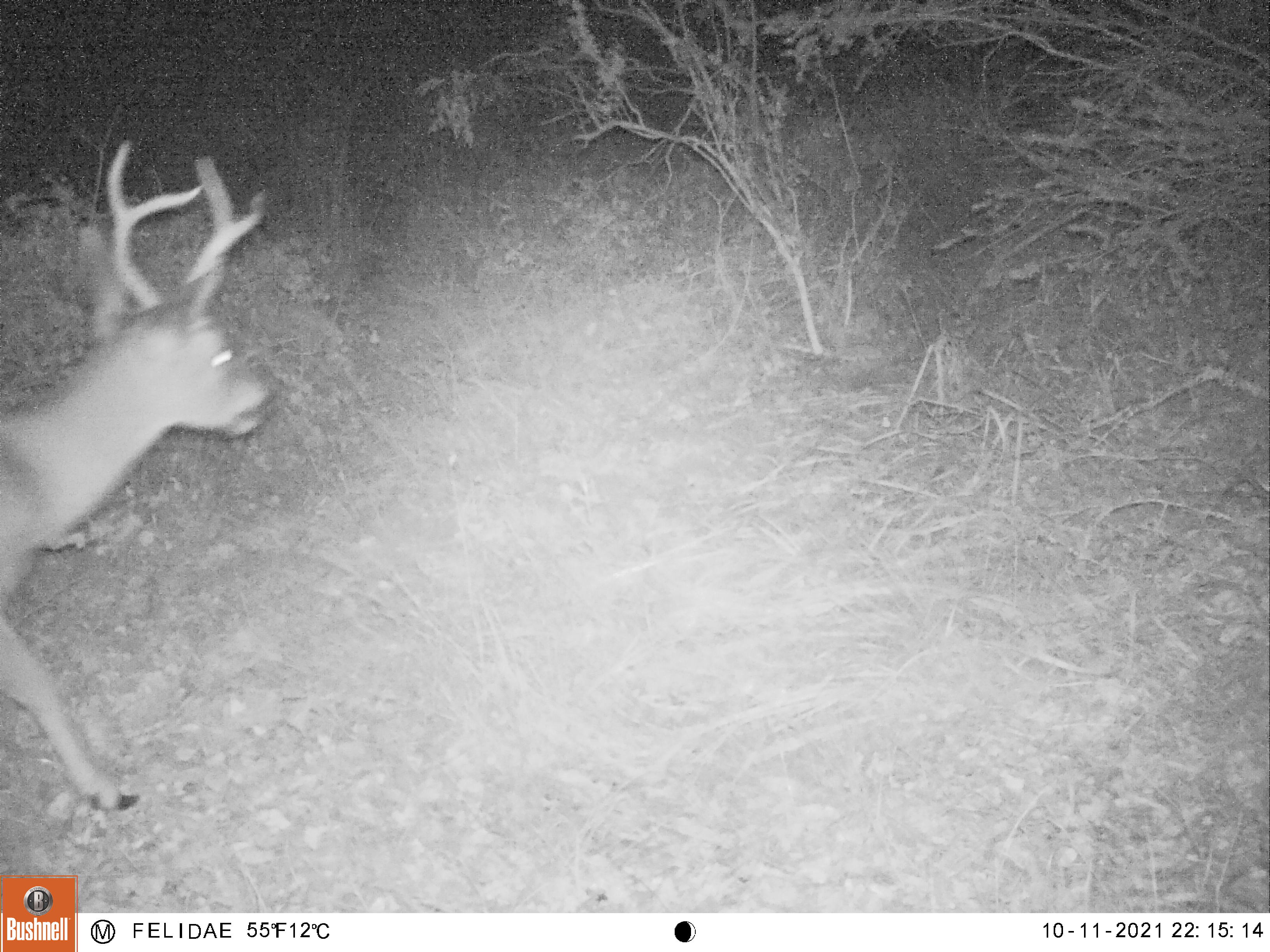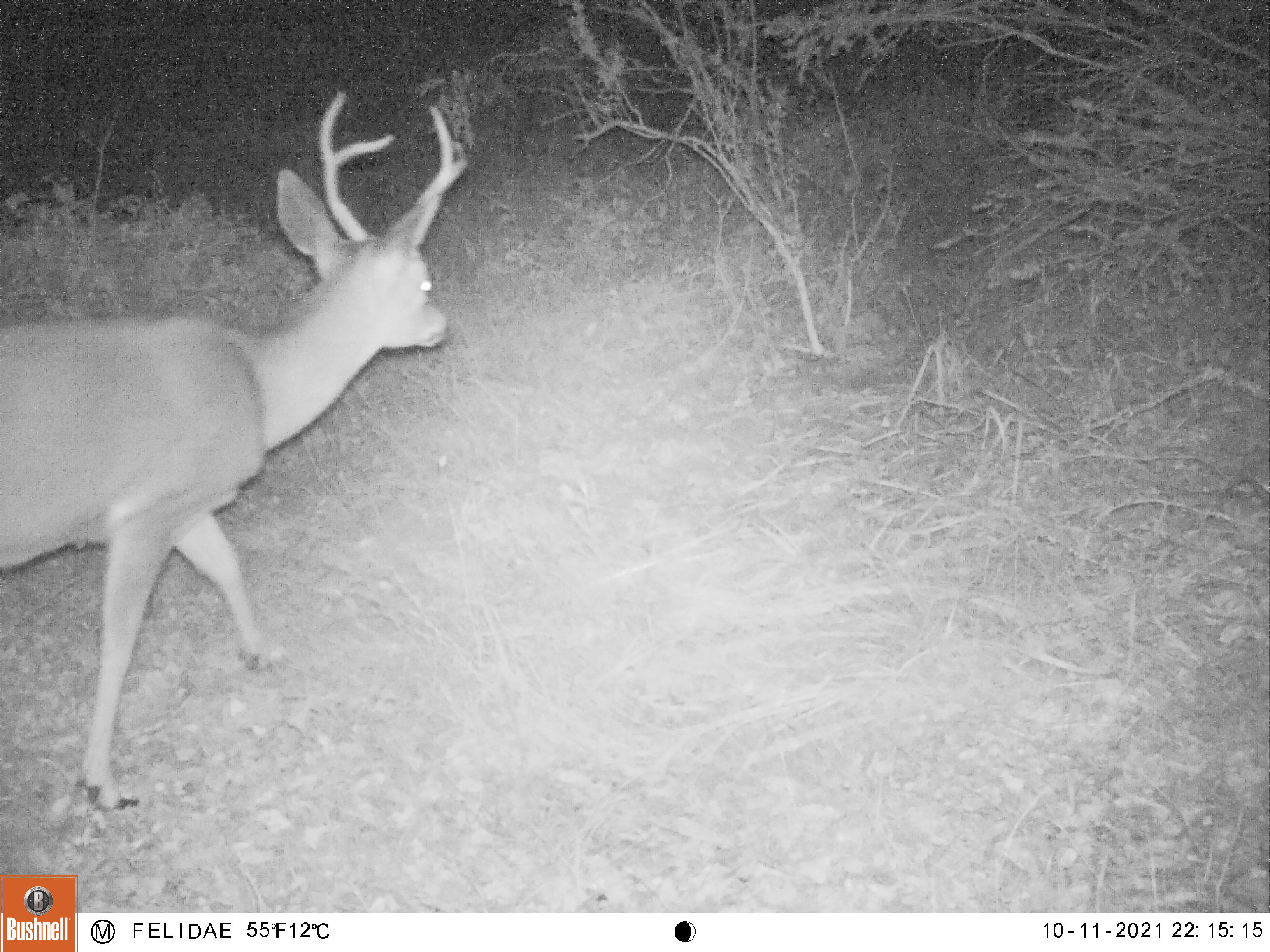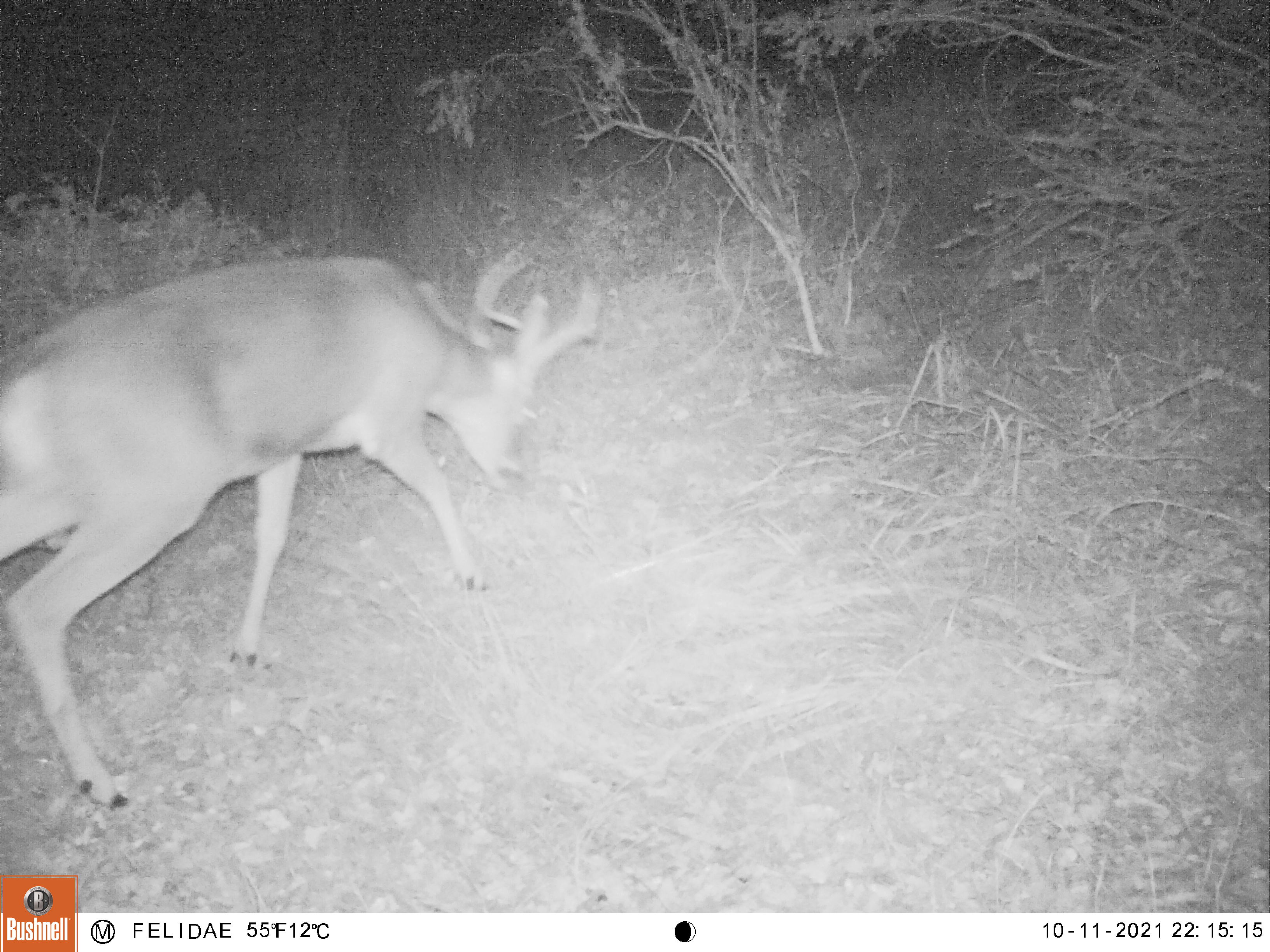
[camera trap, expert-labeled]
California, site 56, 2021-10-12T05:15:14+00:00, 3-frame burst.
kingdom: Animalia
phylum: Chordata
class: Mammalia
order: Artiodactyla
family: Cervidae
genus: Odocoileus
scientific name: Odocoileus hemionus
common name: mule deer